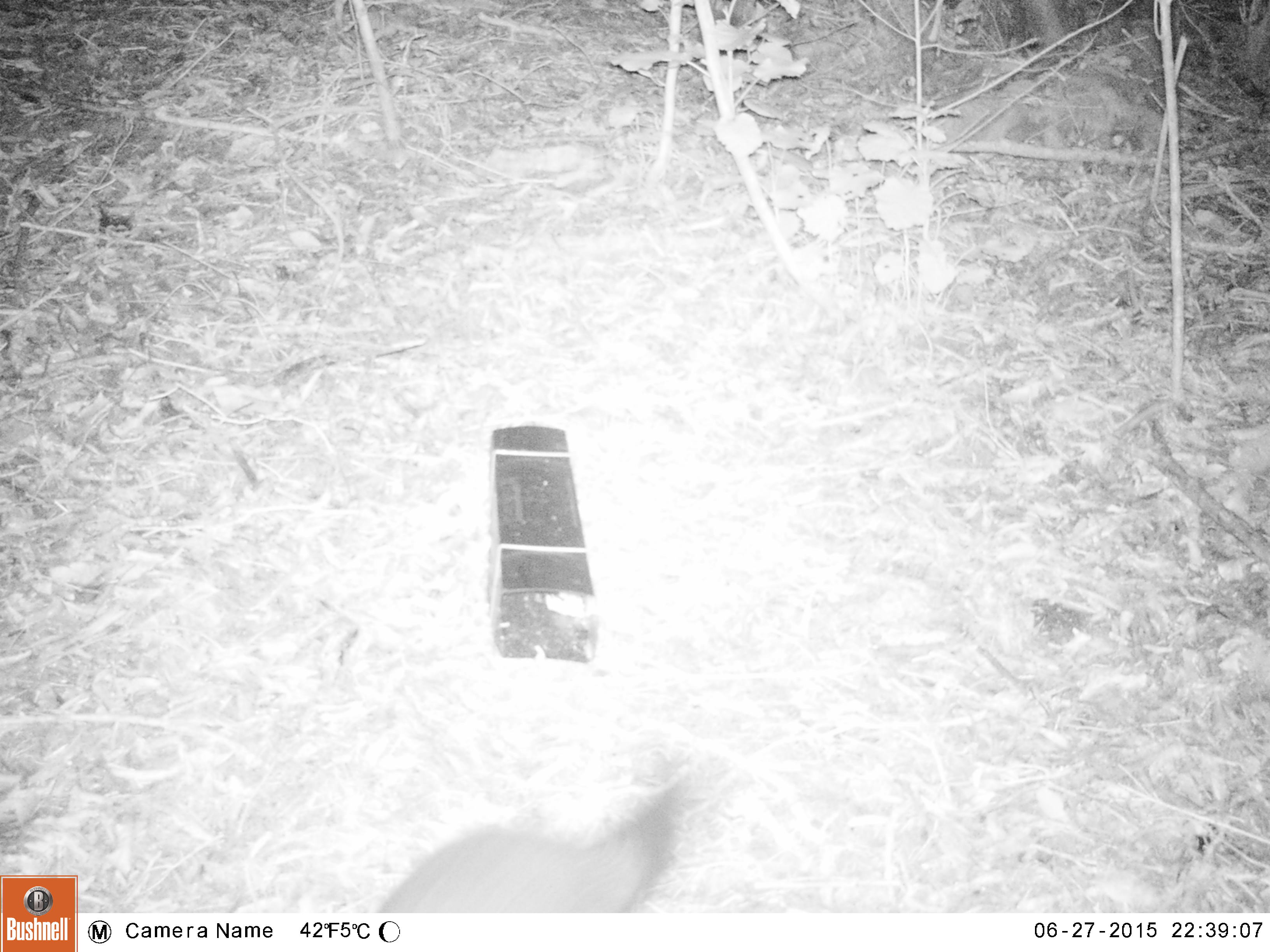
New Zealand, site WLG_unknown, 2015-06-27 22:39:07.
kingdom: Animalia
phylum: Chordata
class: Mammalia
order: Diprotodontia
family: Phalangeridae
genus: Trichosurus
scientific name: Trichosurus vulpecula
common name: common brushtail possum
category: possum